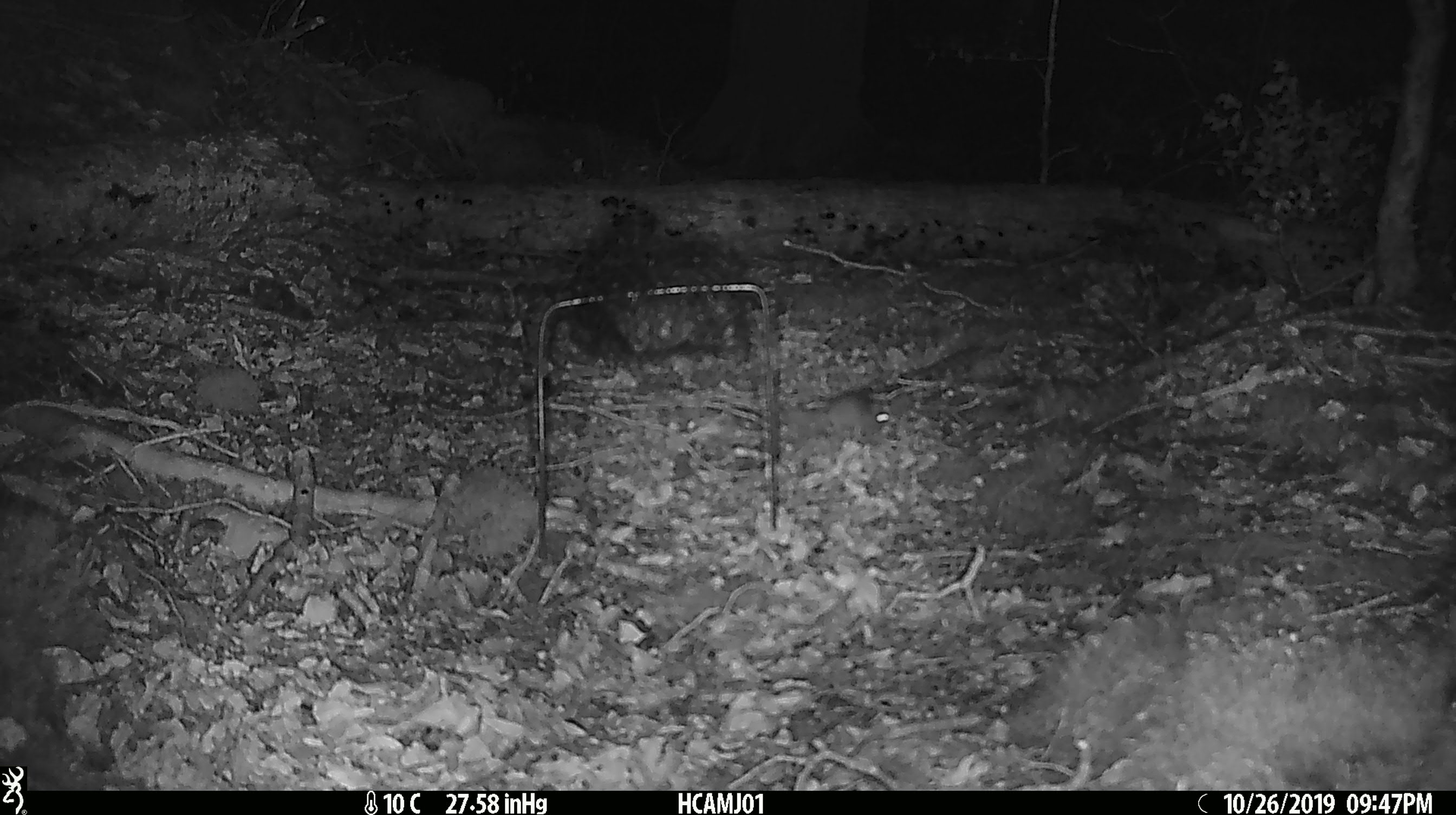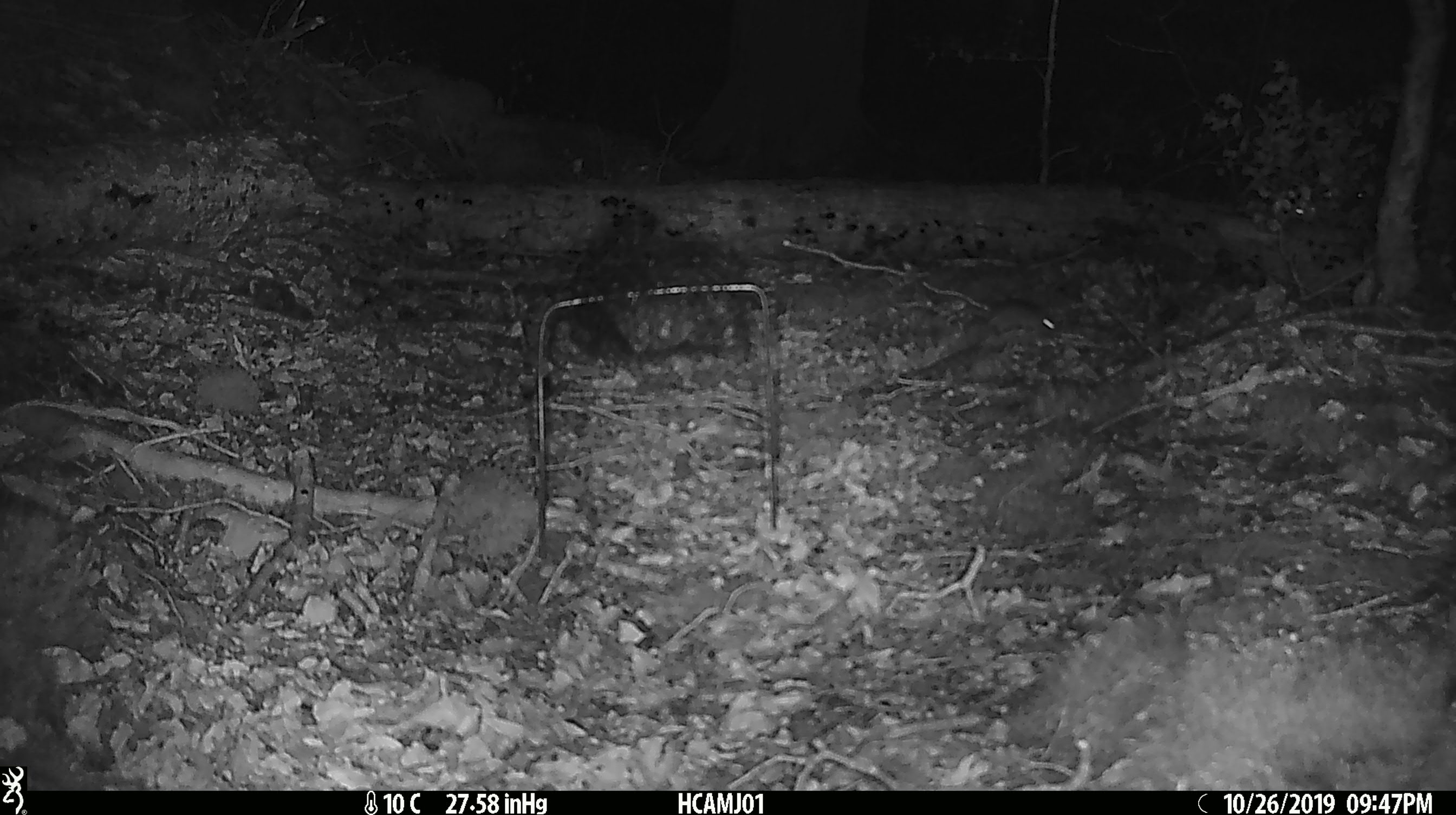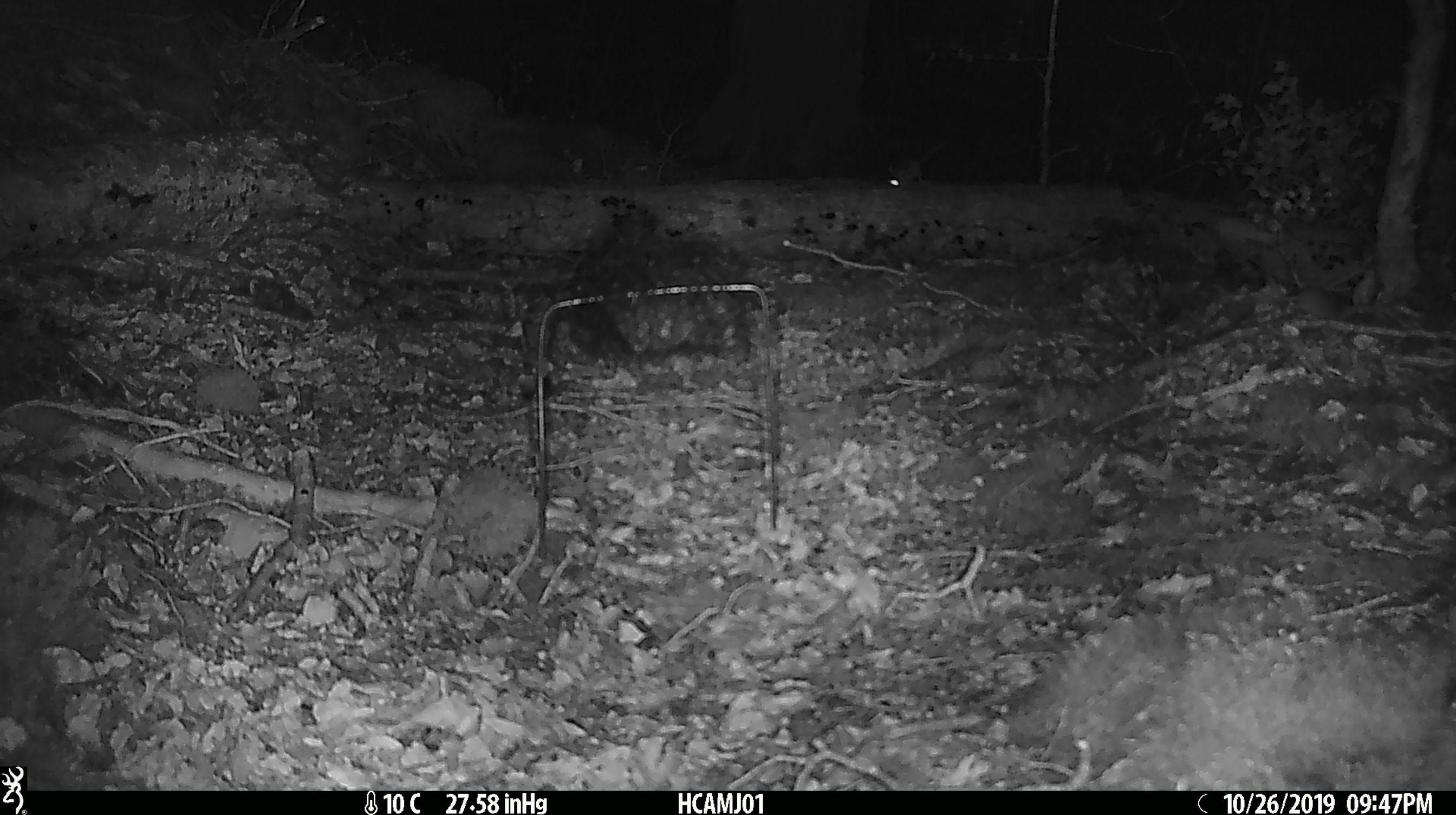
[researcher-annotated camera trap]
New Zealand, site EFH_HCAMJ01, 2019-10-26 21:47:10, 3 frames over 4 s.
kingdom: Animalia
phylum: Chordata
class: Mammalia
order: Rodentia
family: Muridae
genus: Mus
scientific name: Mus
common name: mouse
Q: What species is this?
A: Mouse (Mus).